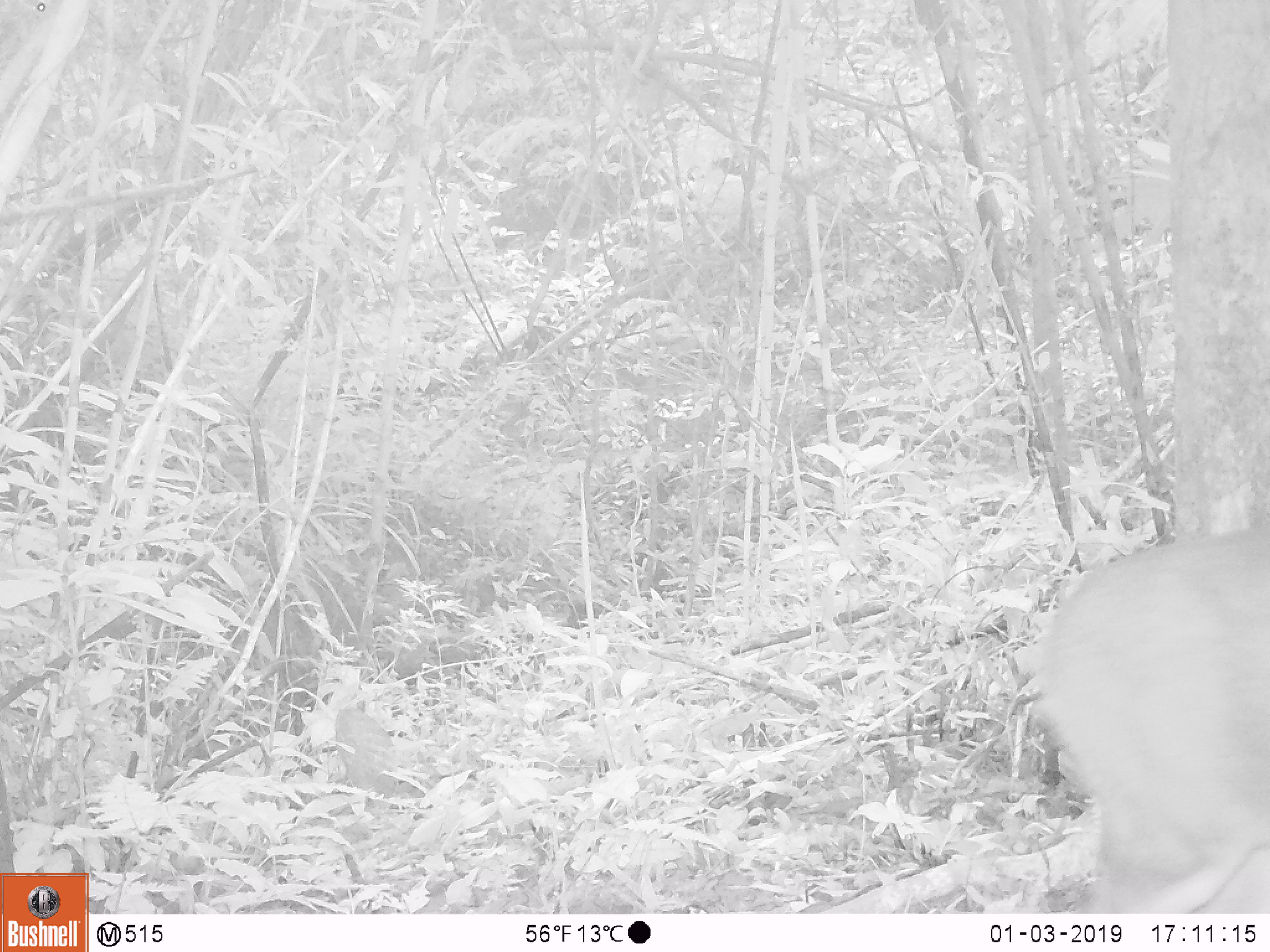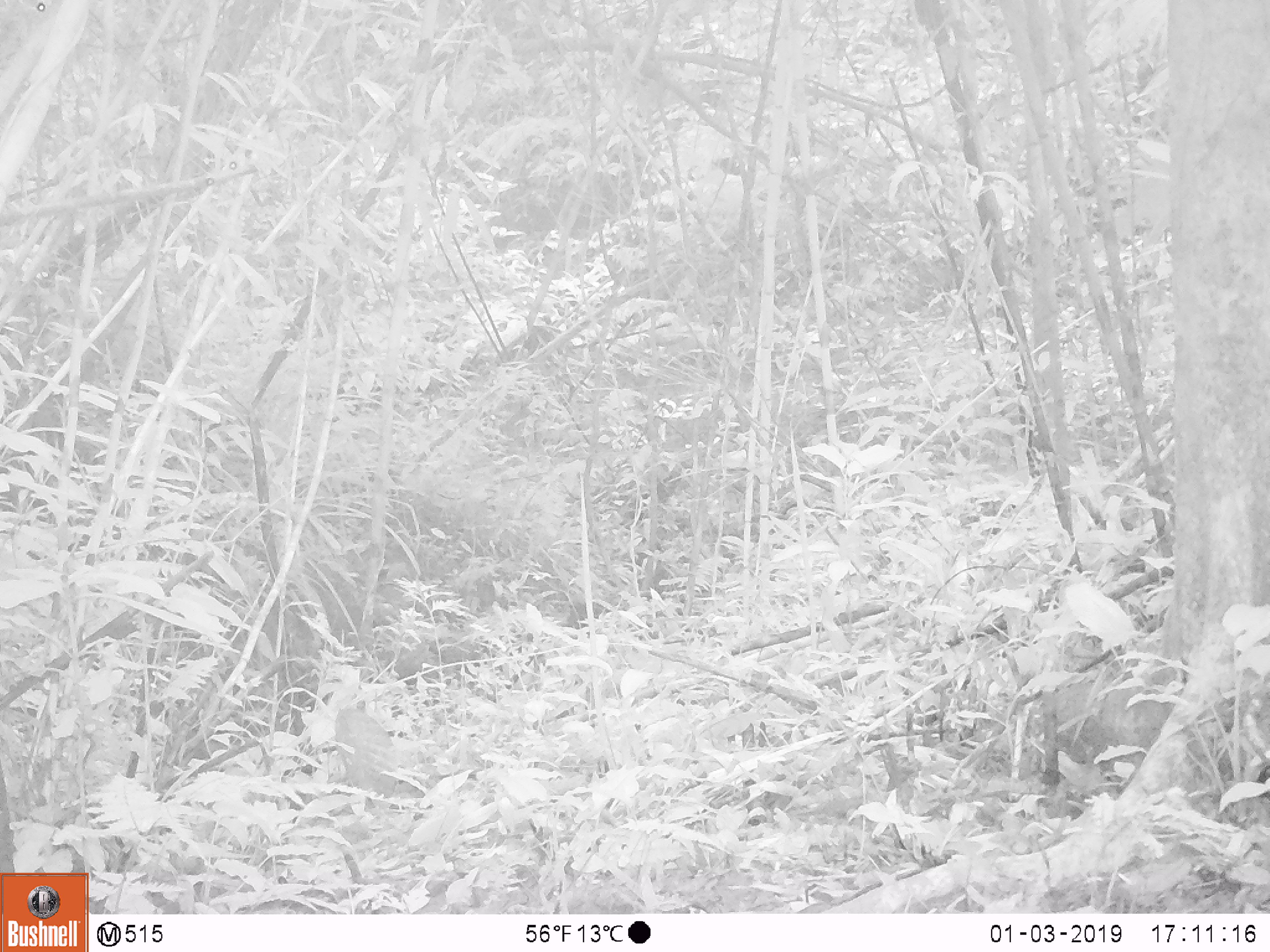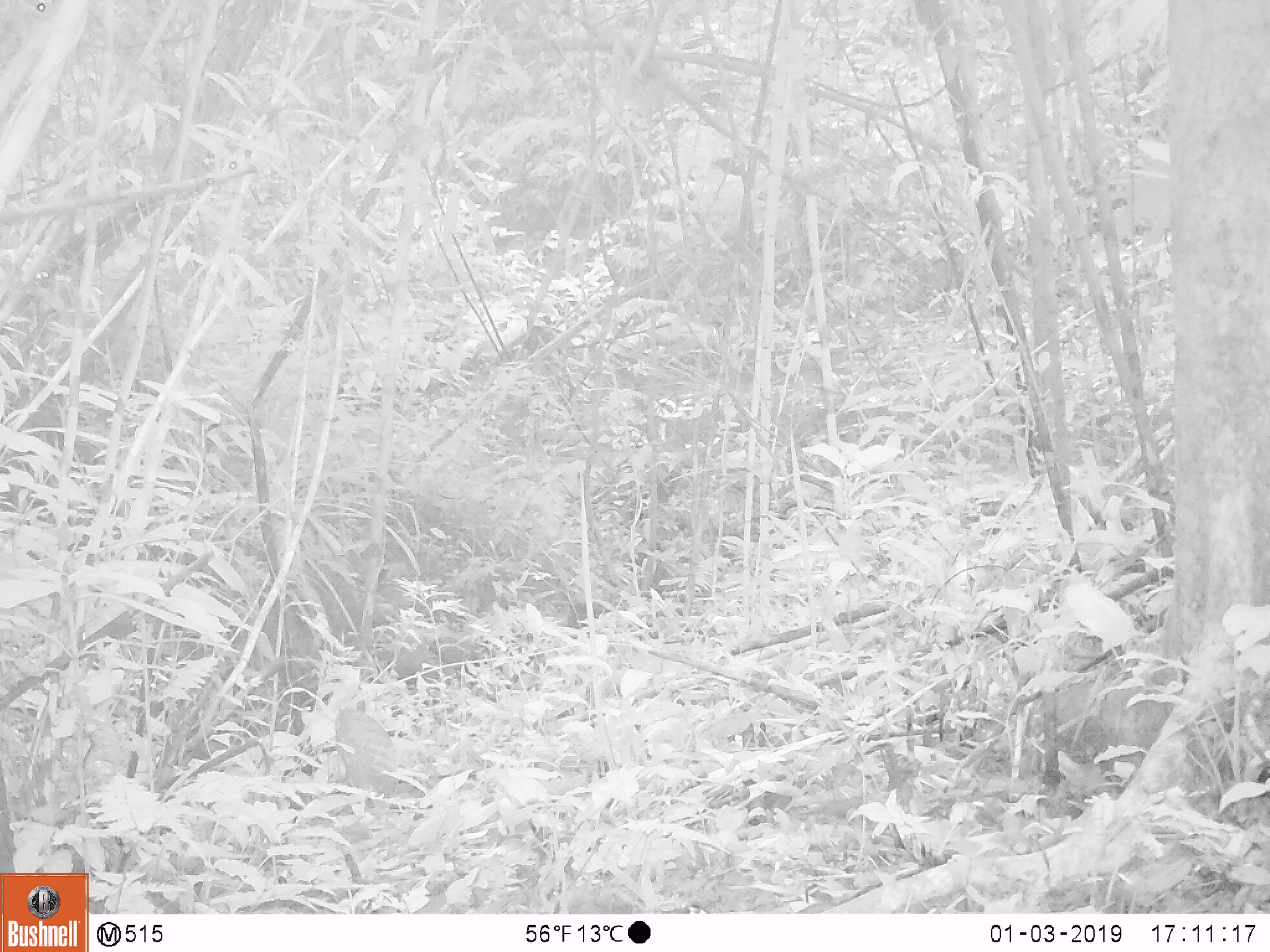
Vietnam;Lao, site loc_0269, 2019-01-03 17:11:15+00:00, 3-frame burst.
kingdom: Animalia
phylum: Chordata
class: Mammalia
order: Artiodactyla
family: Cervidae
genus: Muntiacus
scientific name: Muntiacus vuquangensis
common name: large-antlered muntjac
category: large antlered muntjac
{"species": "large antlered muntjac (large-antlered muntjac) (Muntiacus vuquangensis)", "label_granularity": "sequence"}